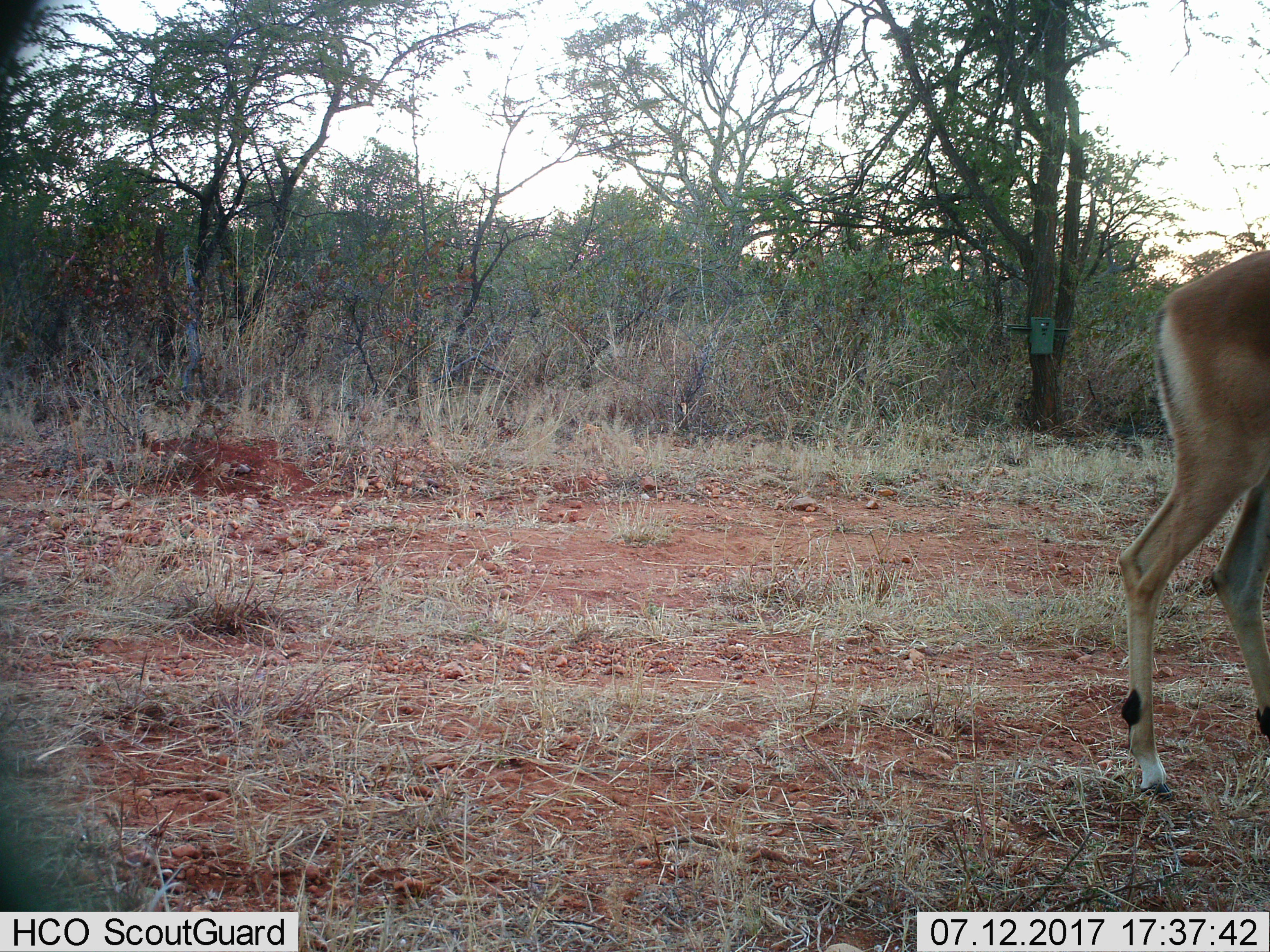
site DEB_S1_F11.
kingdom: Animalia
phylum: Chordata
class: Mammalia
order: Artiodactyla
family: Bovidae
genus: Aepyceros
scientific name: Aepyceros melampus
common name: impala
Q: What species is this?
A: Impala (Aepyceros melampus).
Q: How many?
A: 1.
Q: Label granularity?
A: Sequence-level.